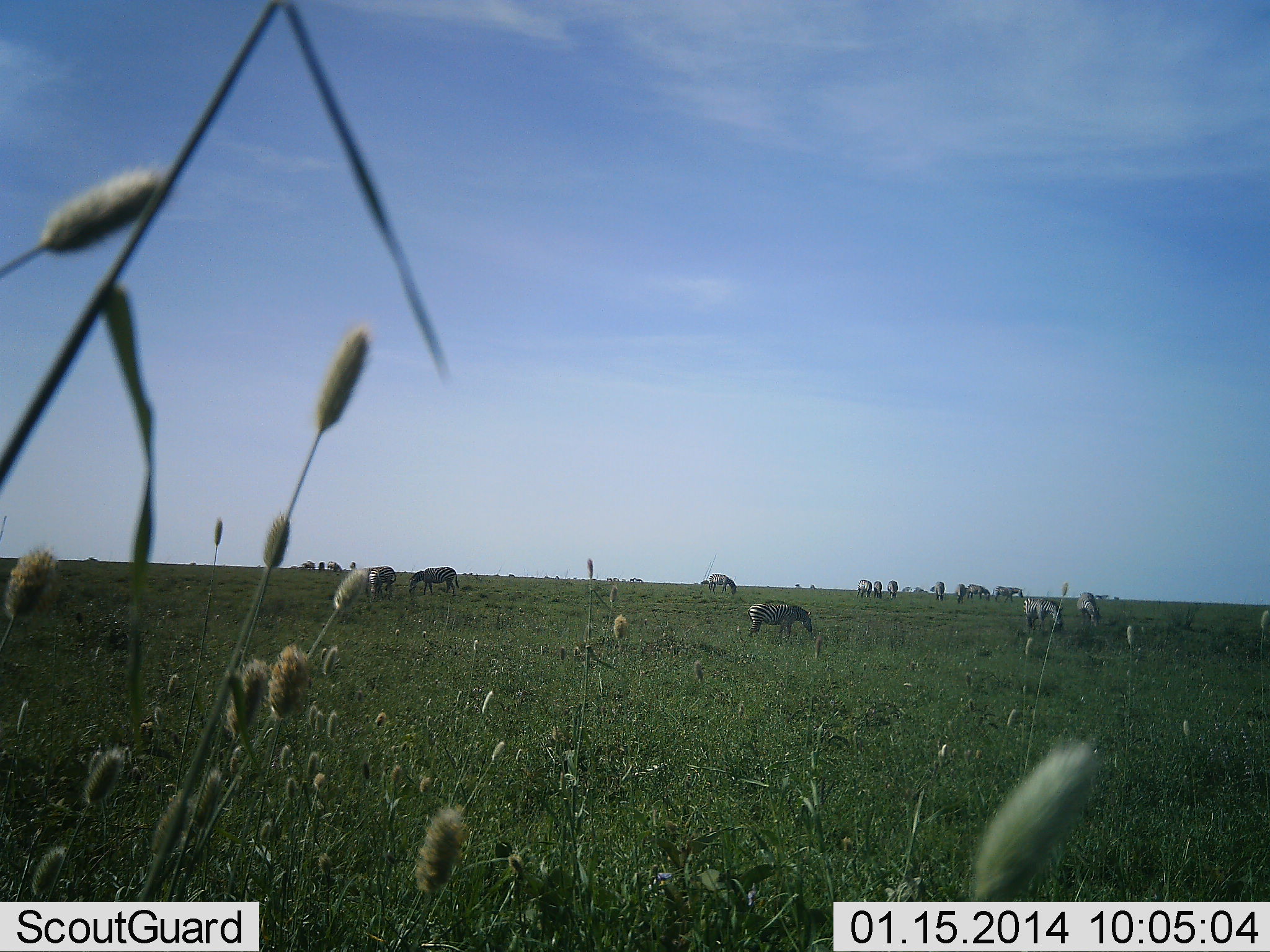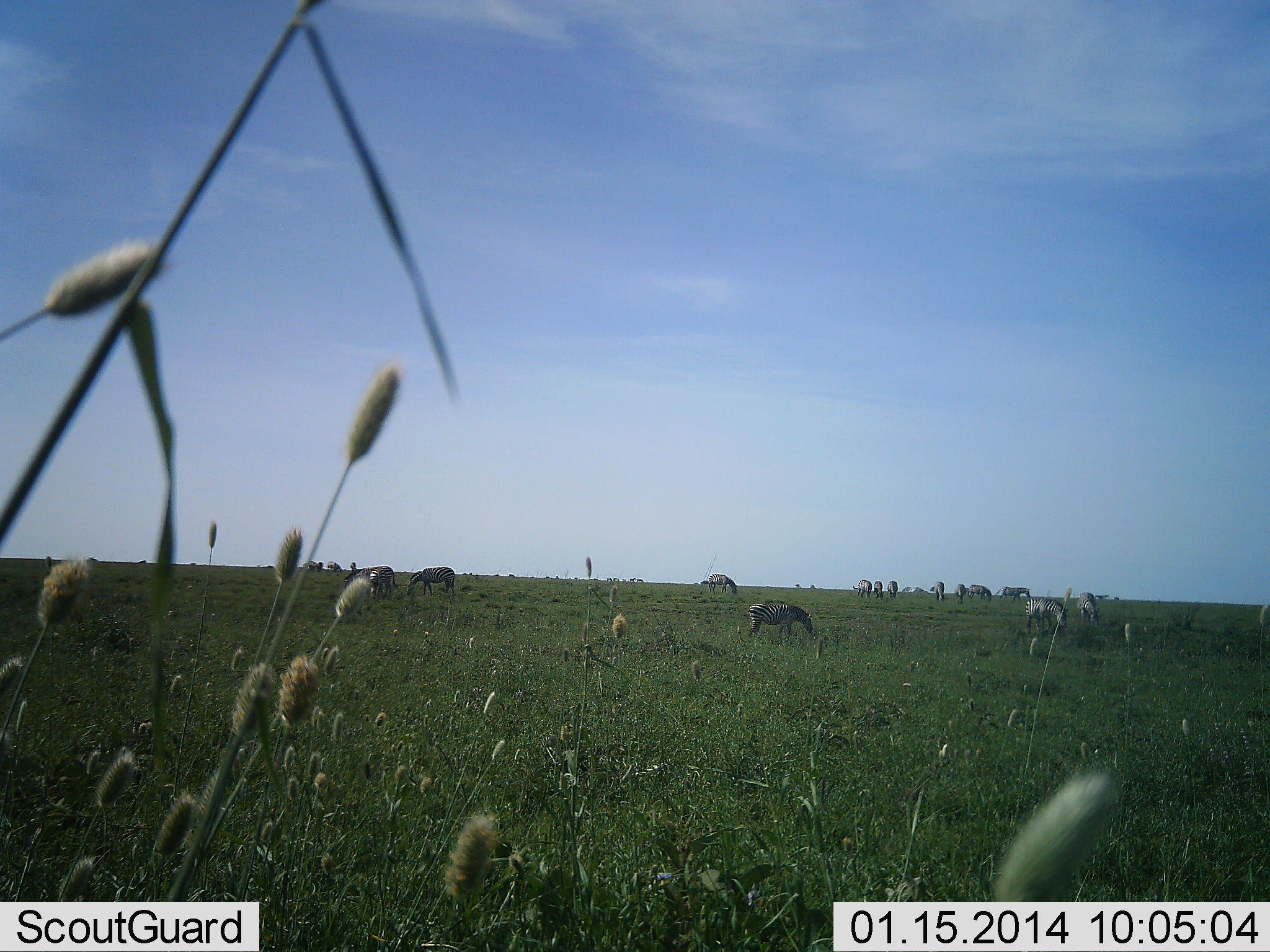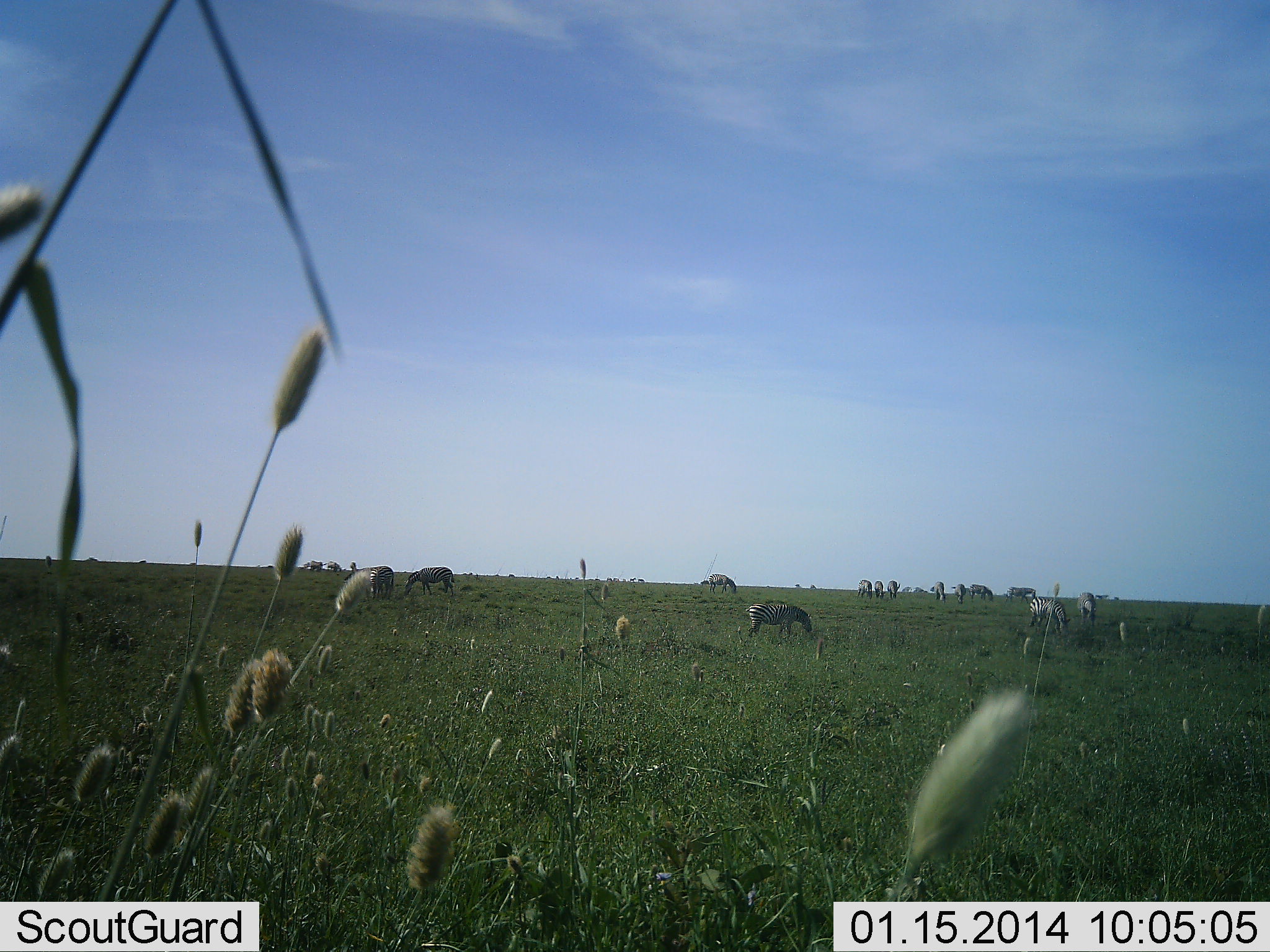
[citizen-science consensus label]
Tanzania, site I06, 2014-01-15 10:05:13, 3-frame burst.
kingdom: Animalia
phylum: Chordata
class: Mammalia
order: Perissodactyla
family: Equidae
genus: Equus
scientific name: Equus quagga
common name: plains zebra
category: zebra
Zebra (plains zebra) (Equus quagga), count 11-50. Behavior (volunteer vote fractions): standing 50%, resting 0%, moving 20%, interacting 0%. Young present (vote fraction): 0%. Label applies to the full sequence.